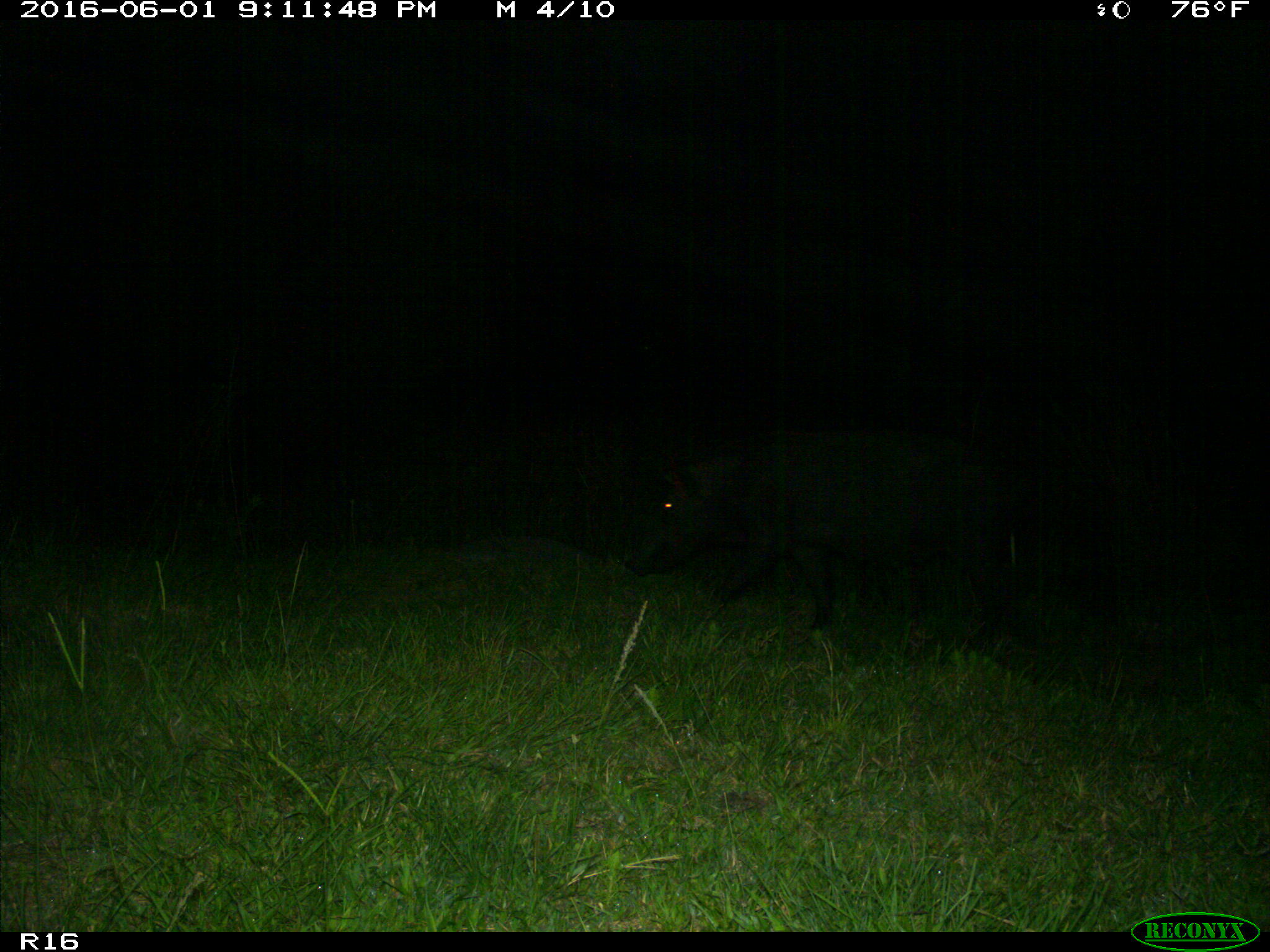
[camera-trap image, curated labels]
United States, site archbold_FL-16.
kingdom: Animalia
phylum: Chordata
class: Mammalia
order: Artiodactyla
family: Suidae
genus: Sus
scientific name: Sus scrofa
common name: wild boar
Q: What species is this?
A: Sus scrofa (wild boar).